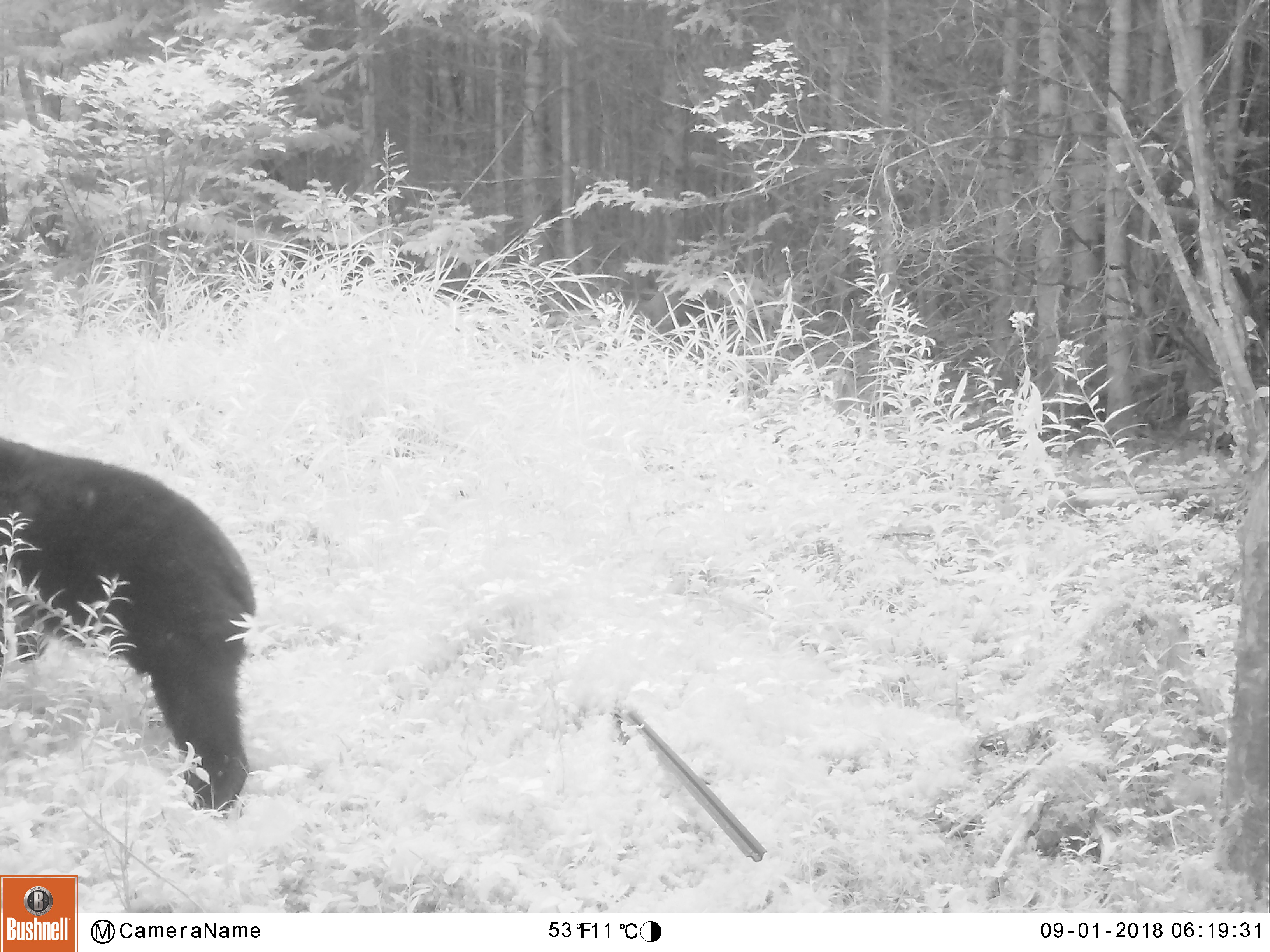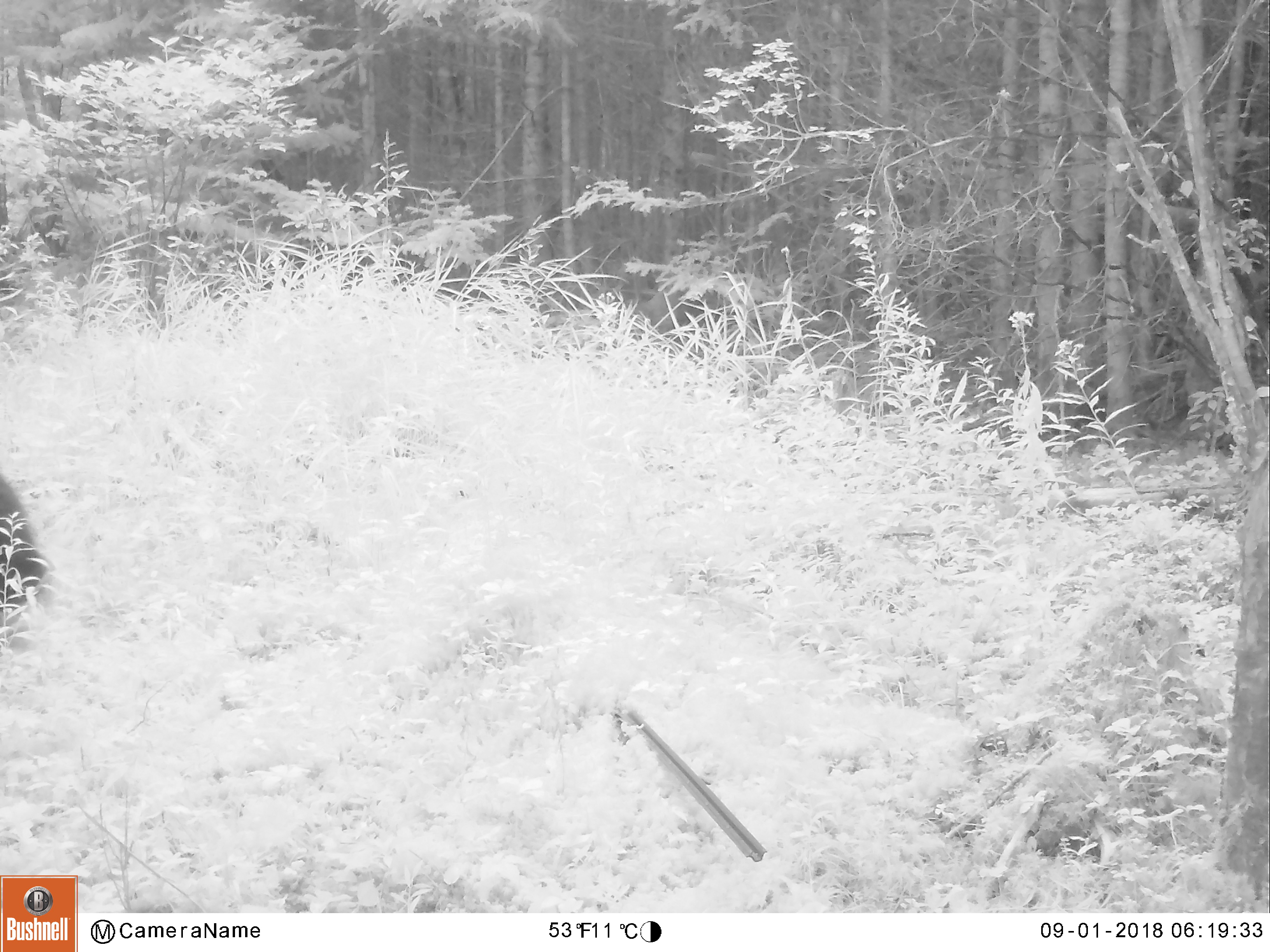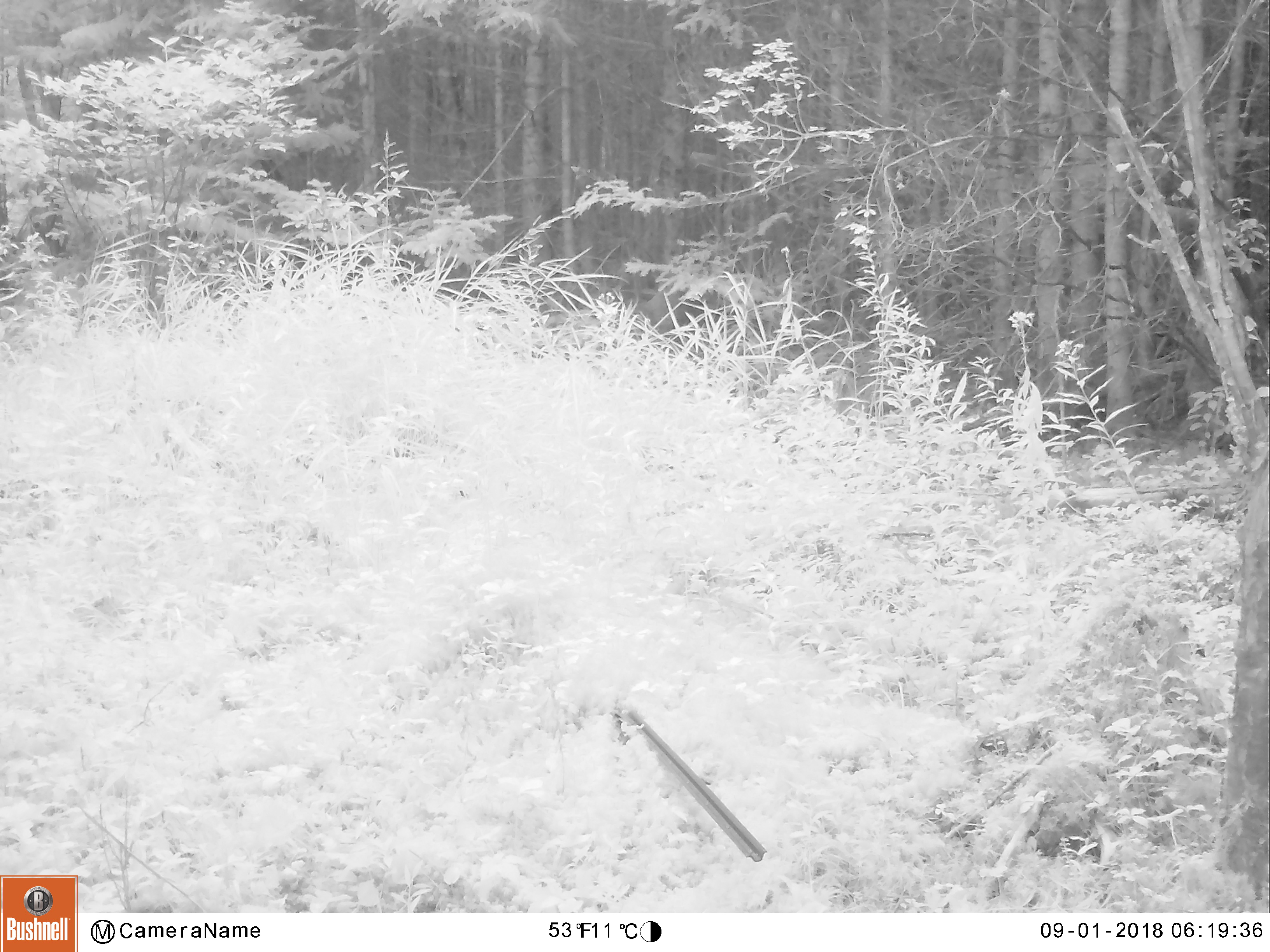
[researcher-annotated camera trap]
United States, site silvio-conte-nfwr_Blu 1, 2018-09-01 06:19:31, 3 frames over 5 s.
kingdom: Animalia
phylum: Chordata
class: Mammalia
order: Carnivora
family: Ursidae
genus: Ursus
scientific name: Ursus americanus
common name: black bear